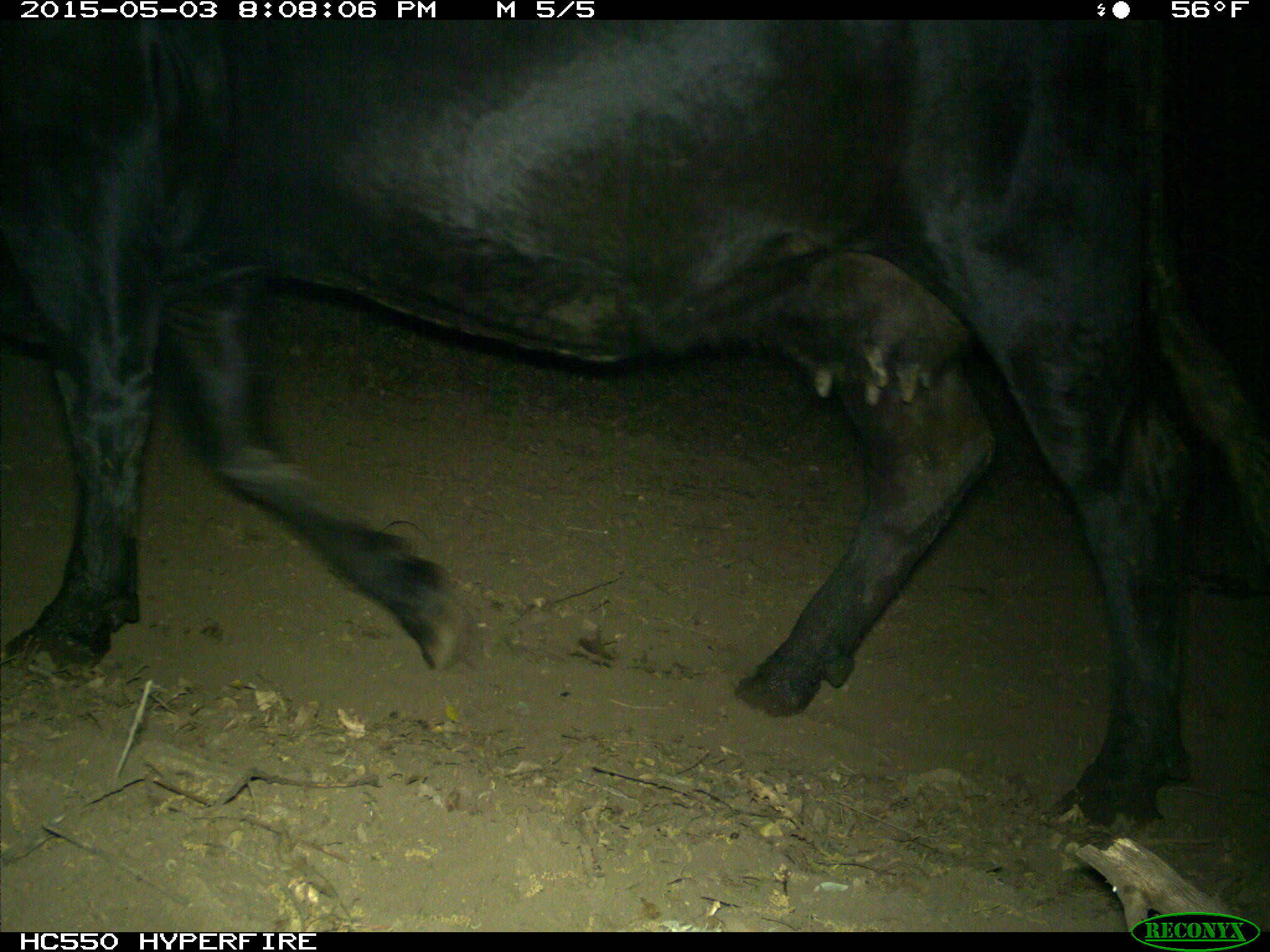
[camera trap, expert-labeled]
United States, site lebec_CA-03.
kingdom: Animalia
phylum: Chordata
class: Mammalia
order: Artiodactyla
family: Bovidae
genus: Bos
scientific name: Bos taurus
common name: domestic cow